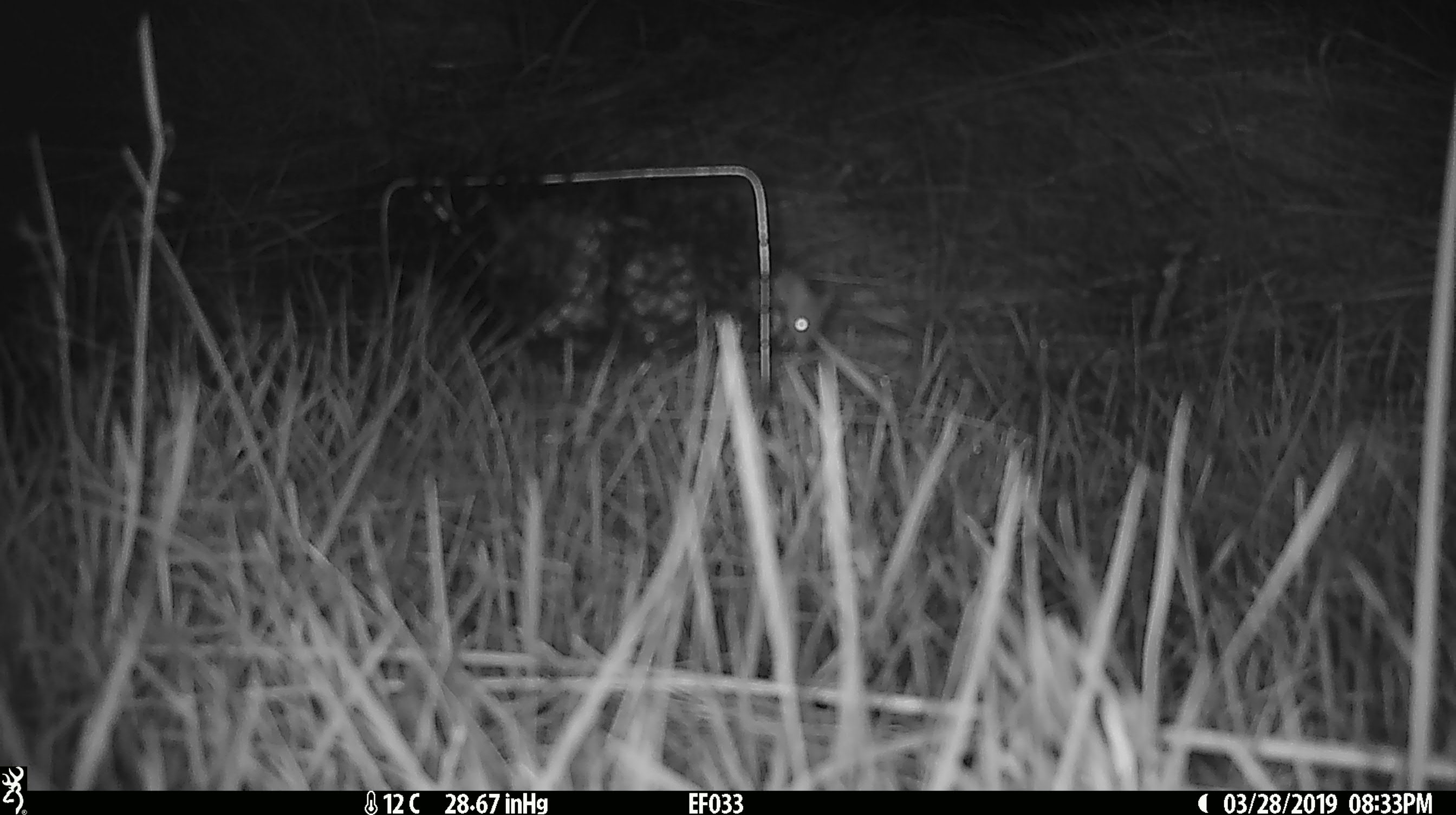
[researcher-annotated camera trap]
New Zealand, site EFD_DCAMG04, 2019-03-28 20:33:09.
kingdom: Animalia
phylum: Chordata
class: Mammalia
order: Rodentia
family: Muridae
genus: Mus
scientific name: Mus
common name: mouse